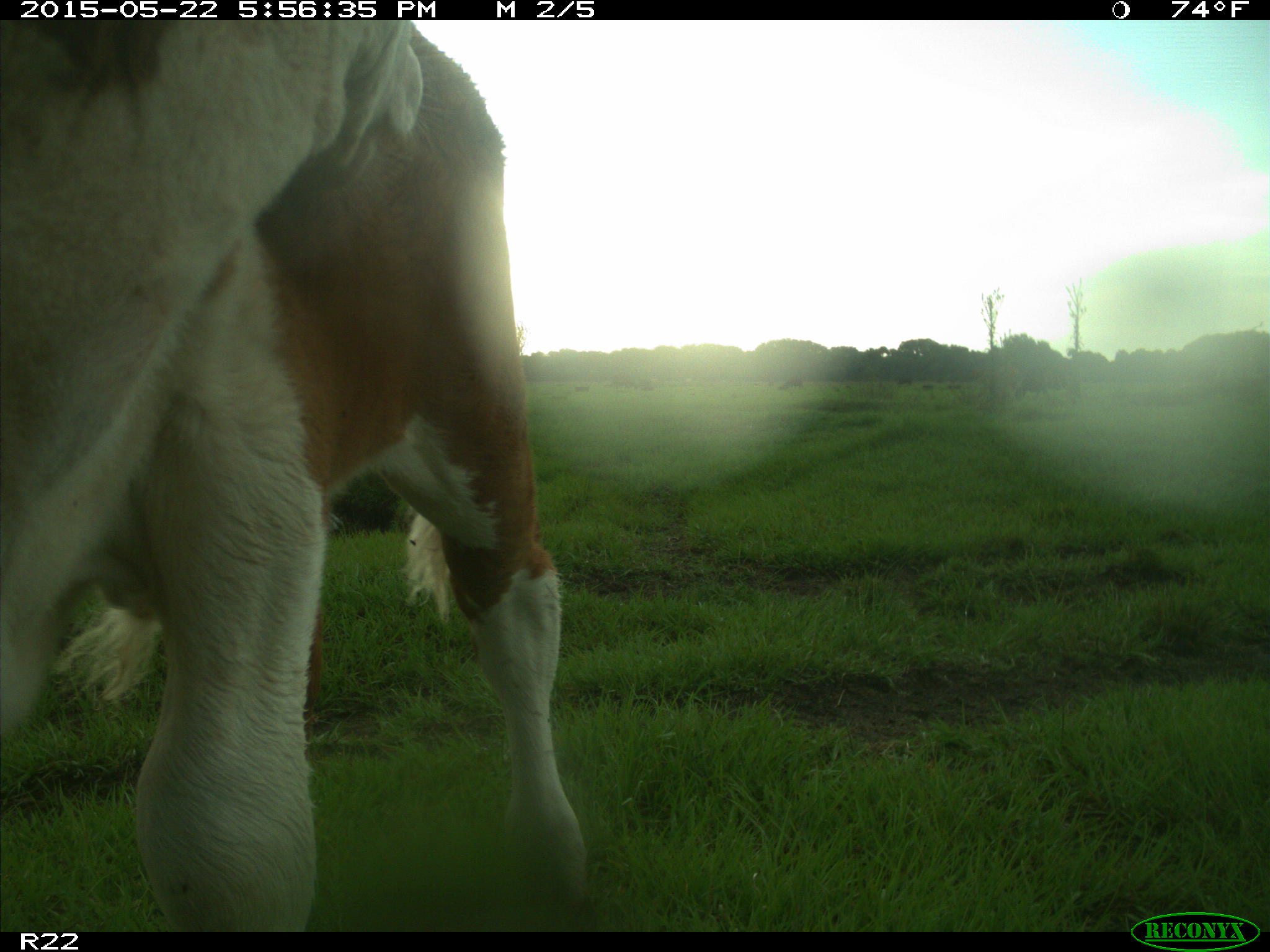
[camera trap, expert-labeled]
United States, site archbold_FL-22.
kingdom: Animalia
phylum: Chordata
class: Mammalia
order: Artiodactyla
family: Bovidae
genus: Bos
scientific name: Bos taurus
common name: domestic cow